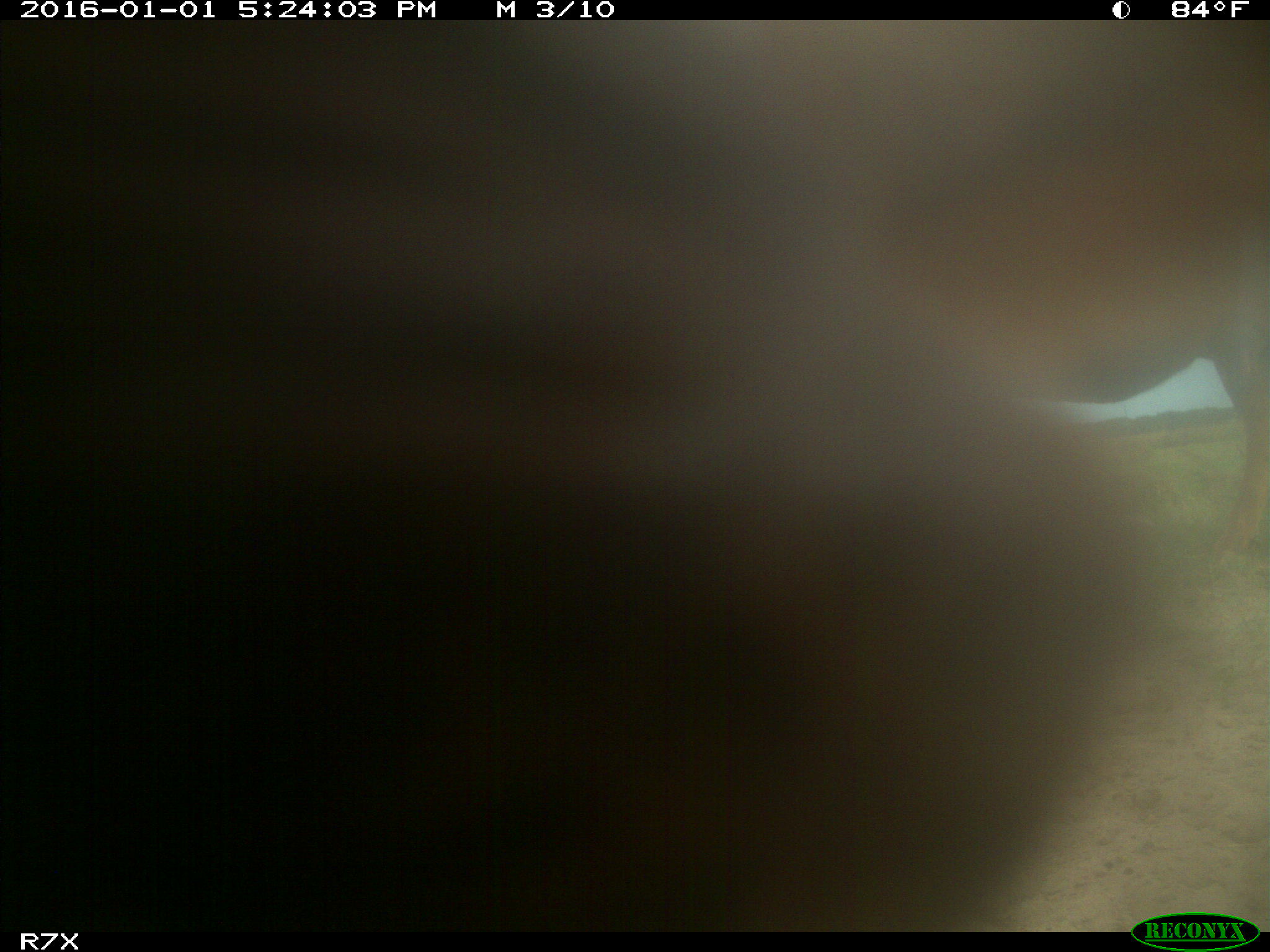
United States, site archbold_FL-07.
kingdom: Animalia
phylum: Chordata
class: Mammalia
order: Artiodactyla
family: Bovidae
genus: Bos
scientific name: Bos taurus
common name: domestic cow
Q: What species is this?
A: Bos taurus (domestic cow).